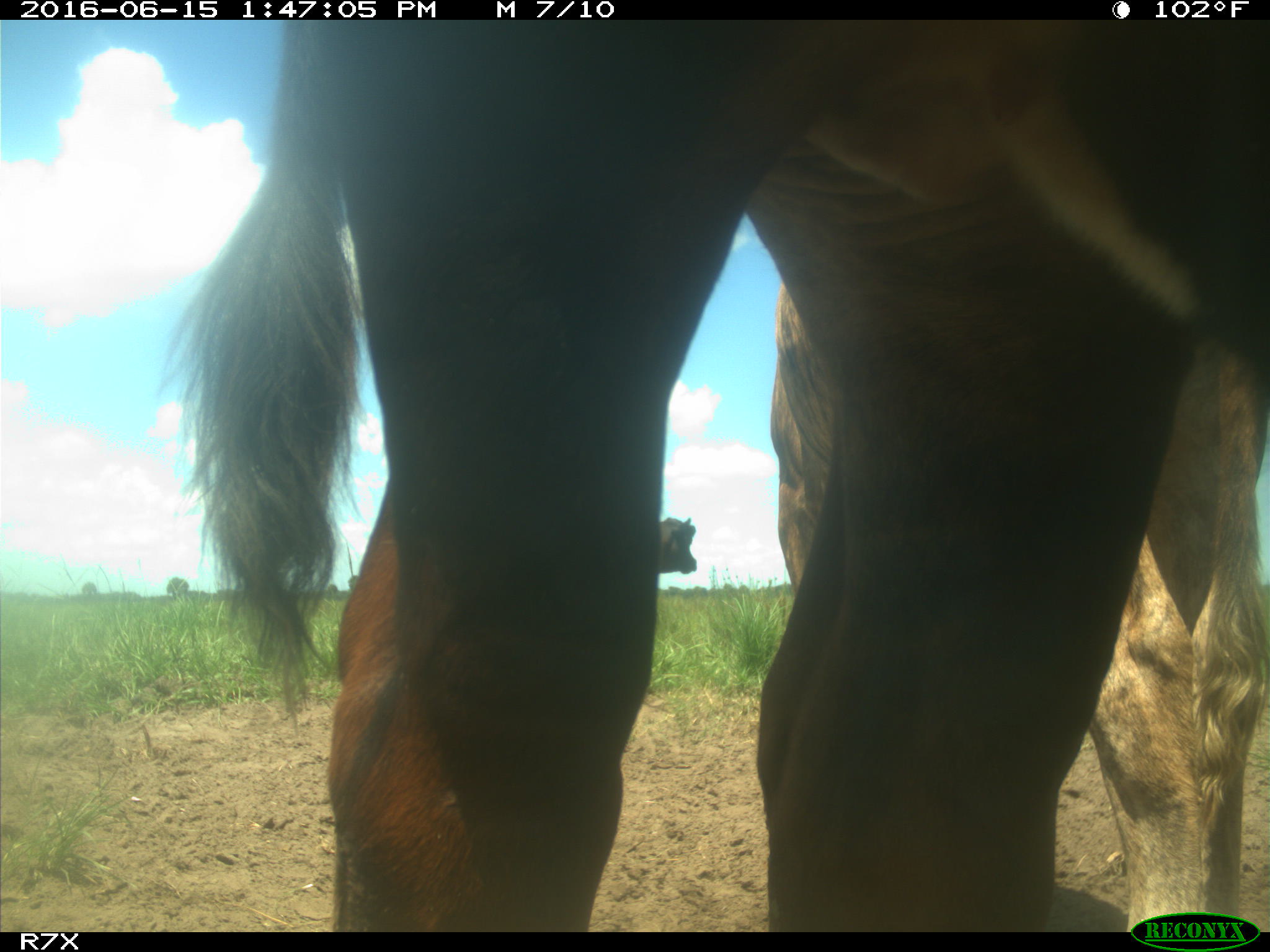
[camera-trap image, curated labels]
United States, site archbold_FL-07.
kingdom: Animalia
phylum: Chordata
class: Mammalia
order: Artiodactyla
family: Bovidae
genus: Bos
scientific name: Bos taurus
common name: domestic cow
Bos taurus (domestic cow).